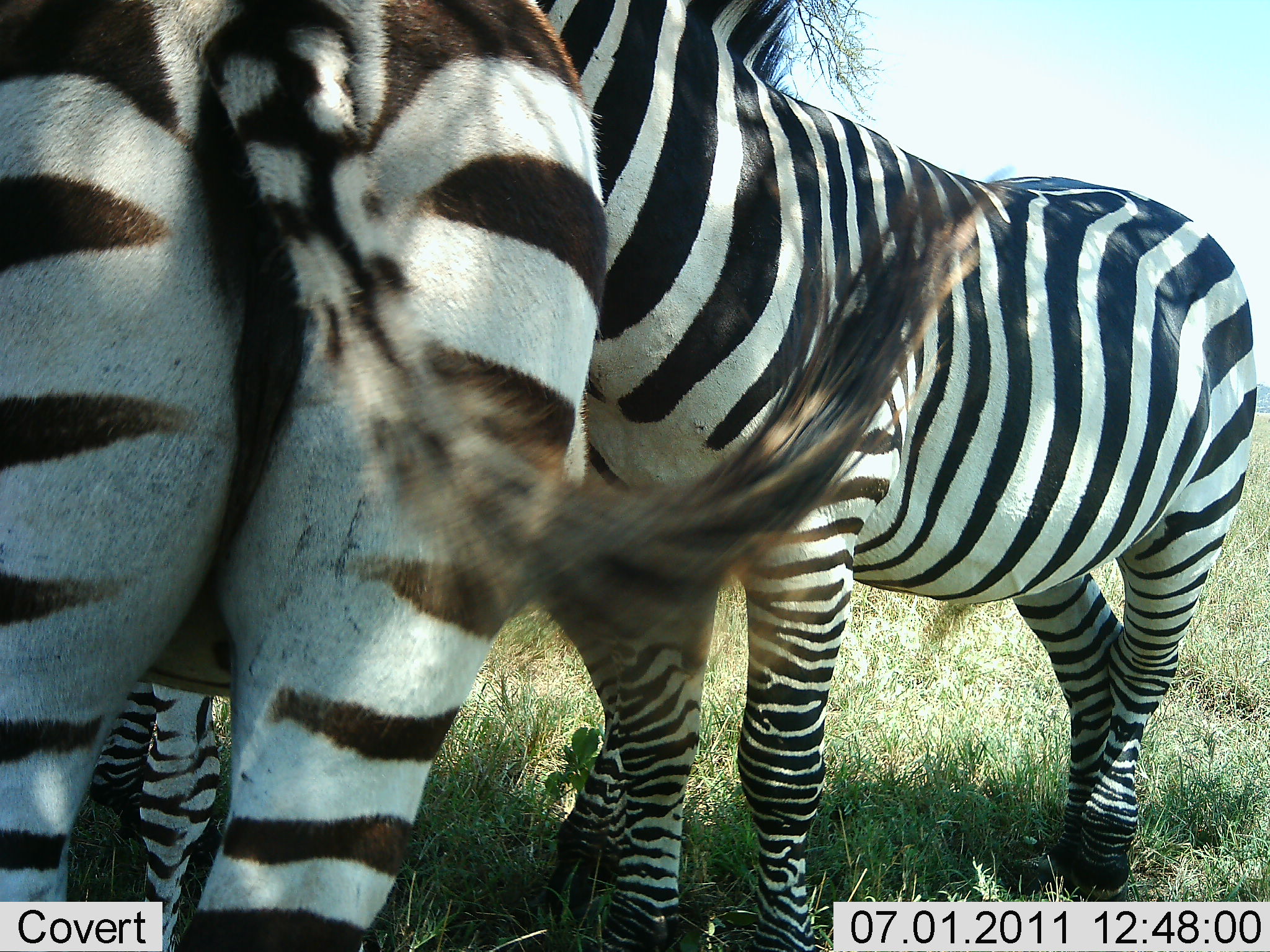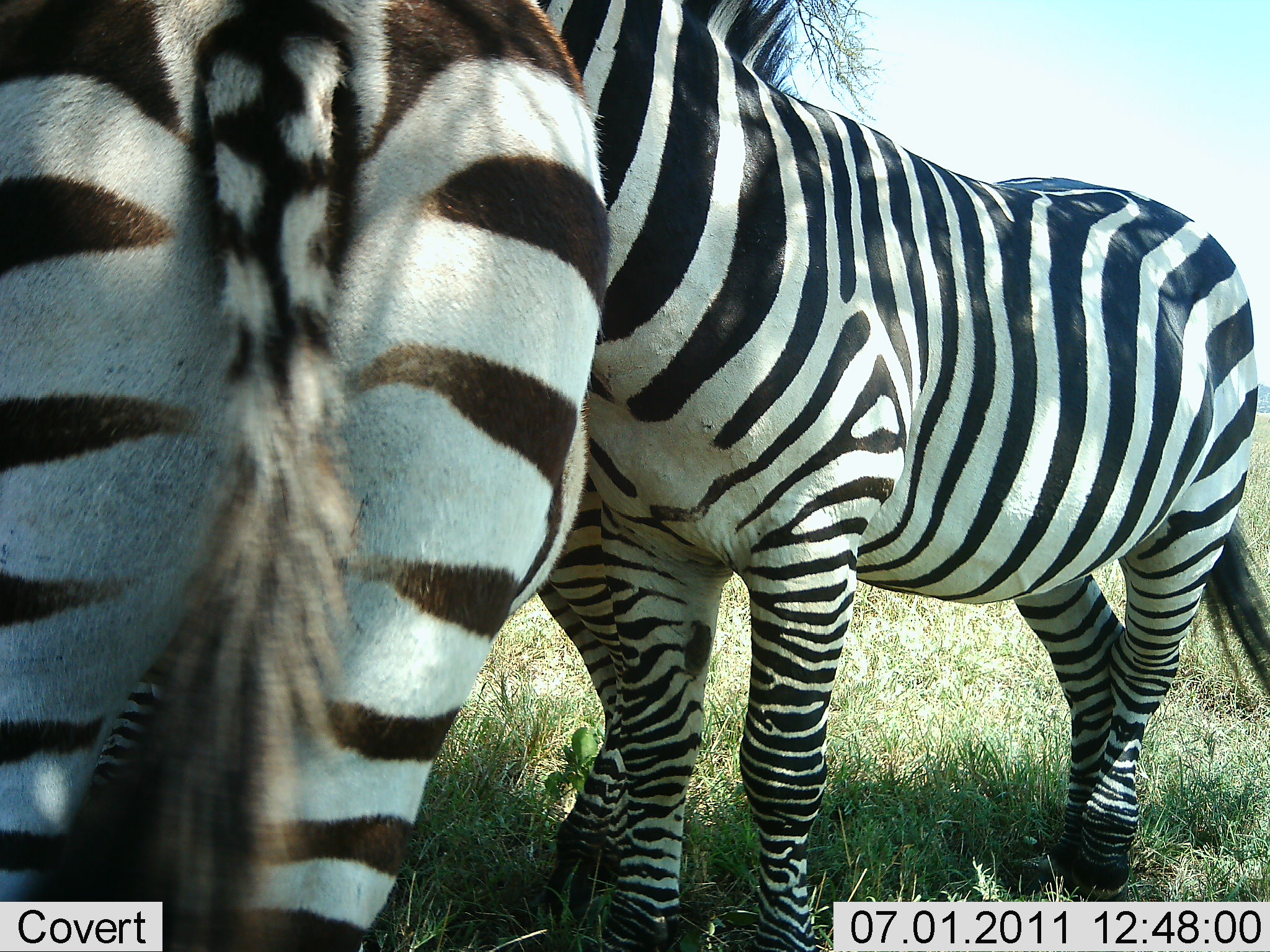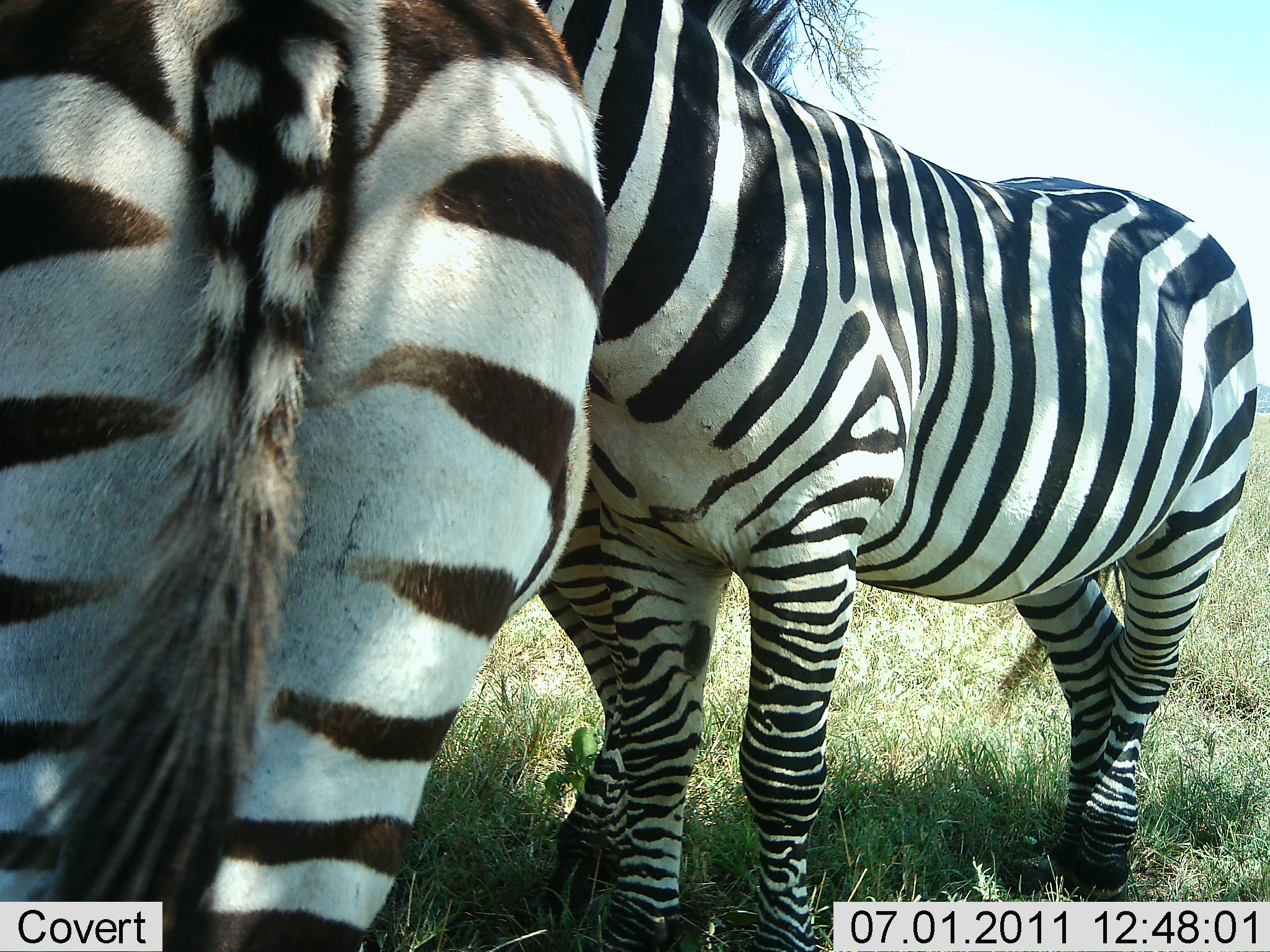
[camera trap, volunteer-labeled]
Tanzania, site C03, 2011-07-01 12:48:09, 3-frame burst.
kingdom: Animalia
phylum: Chordata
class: Mammalia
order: Perissodactyla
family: Equidae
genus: Equus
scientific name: Equus quagga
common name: plains zebra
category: zebra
Zebra (plains zebra) (Equus quagga), count 2. Behavior (volunteer vote fractions): standing 82%, resting 0%, moving 0%, interacting 36%. Young present (vote fraction): 0%. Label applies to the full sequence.